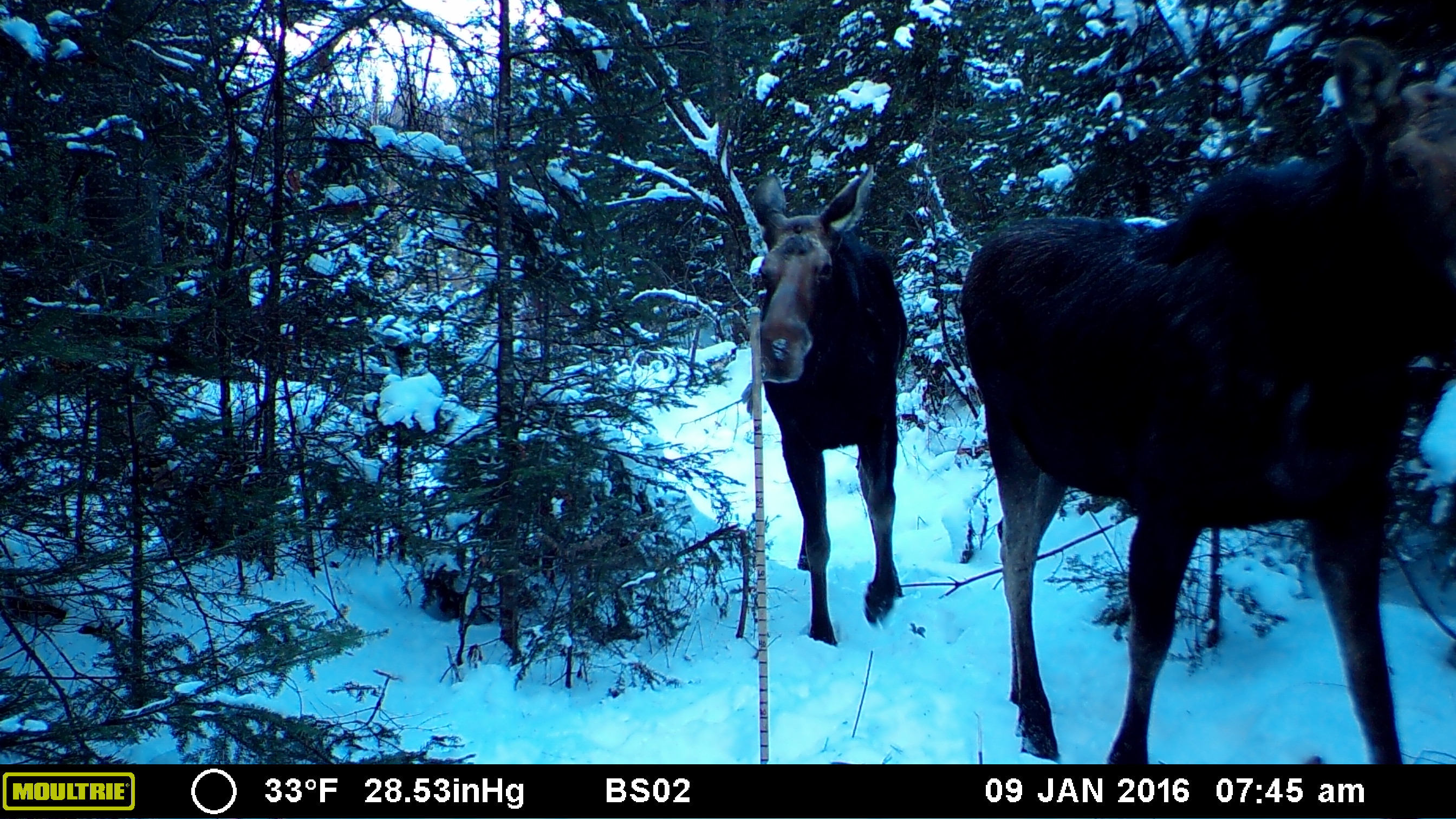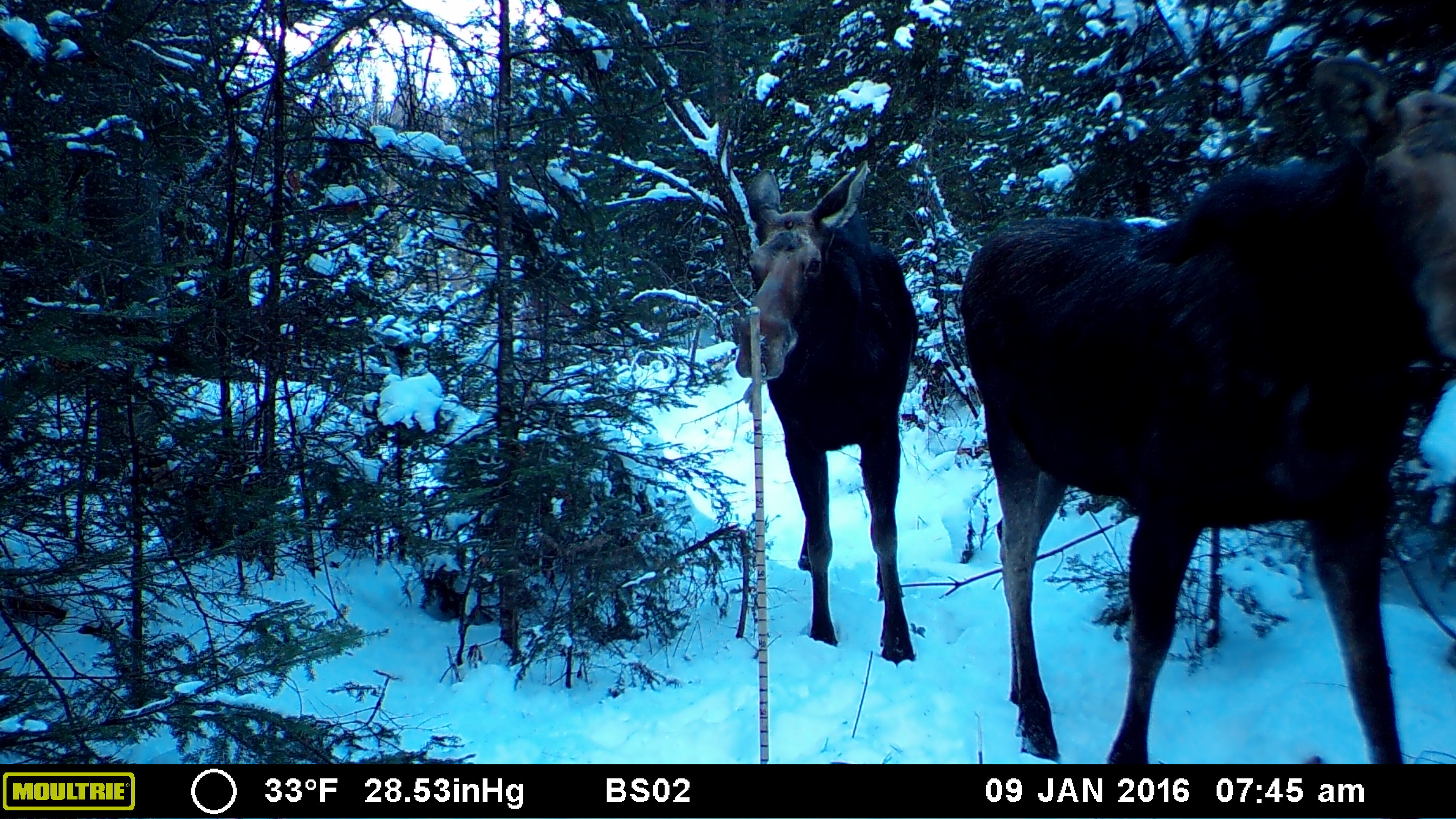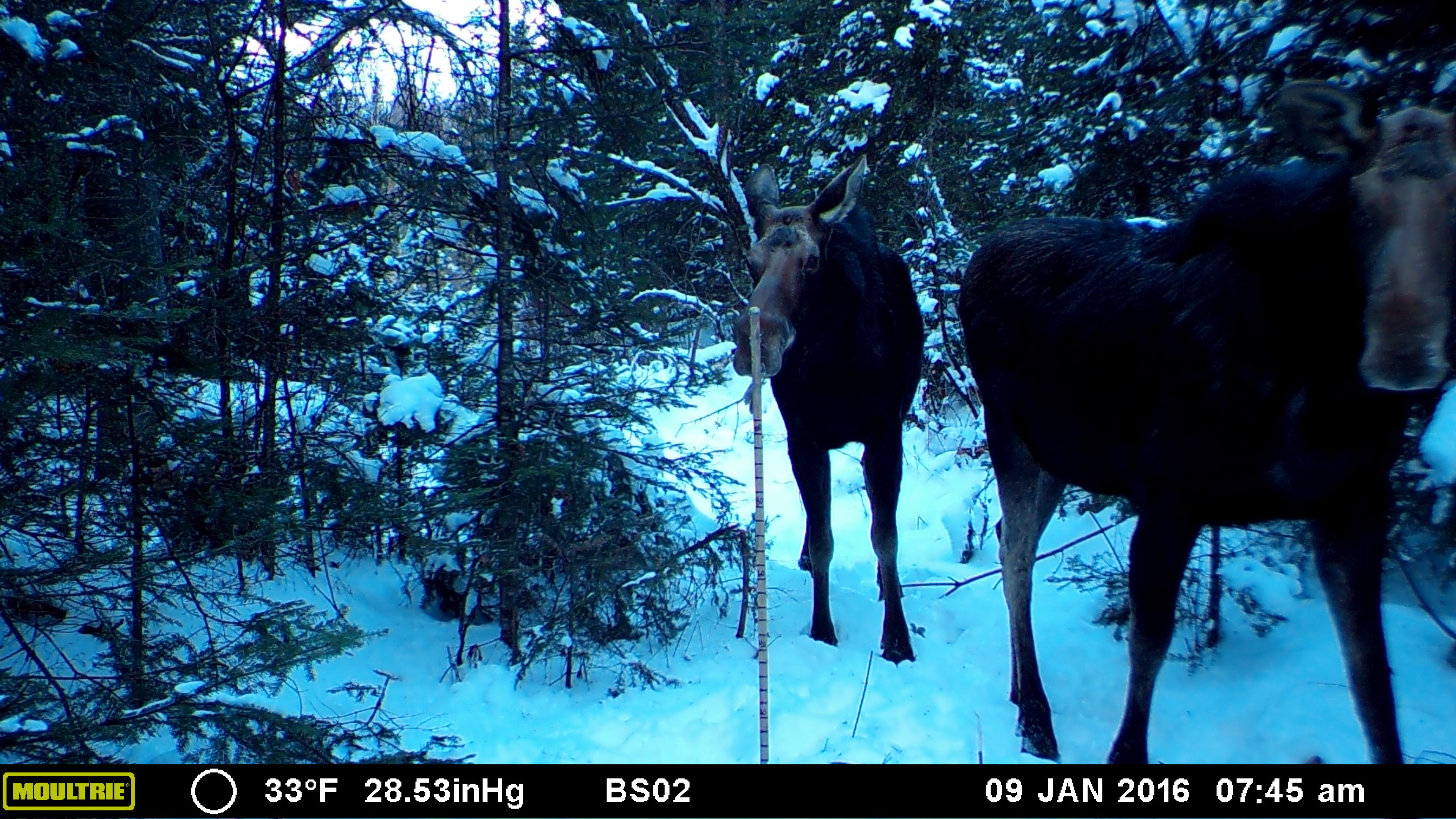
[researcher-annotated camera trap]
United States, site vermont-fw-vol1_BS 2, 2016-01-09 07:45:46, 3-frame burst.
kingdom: Animalia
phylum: Chordata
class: Mammalia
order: Artiodactyla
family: Cervidae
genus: Alces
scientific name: Alces alces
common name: moose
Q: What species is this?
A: Moose (Alces alces).